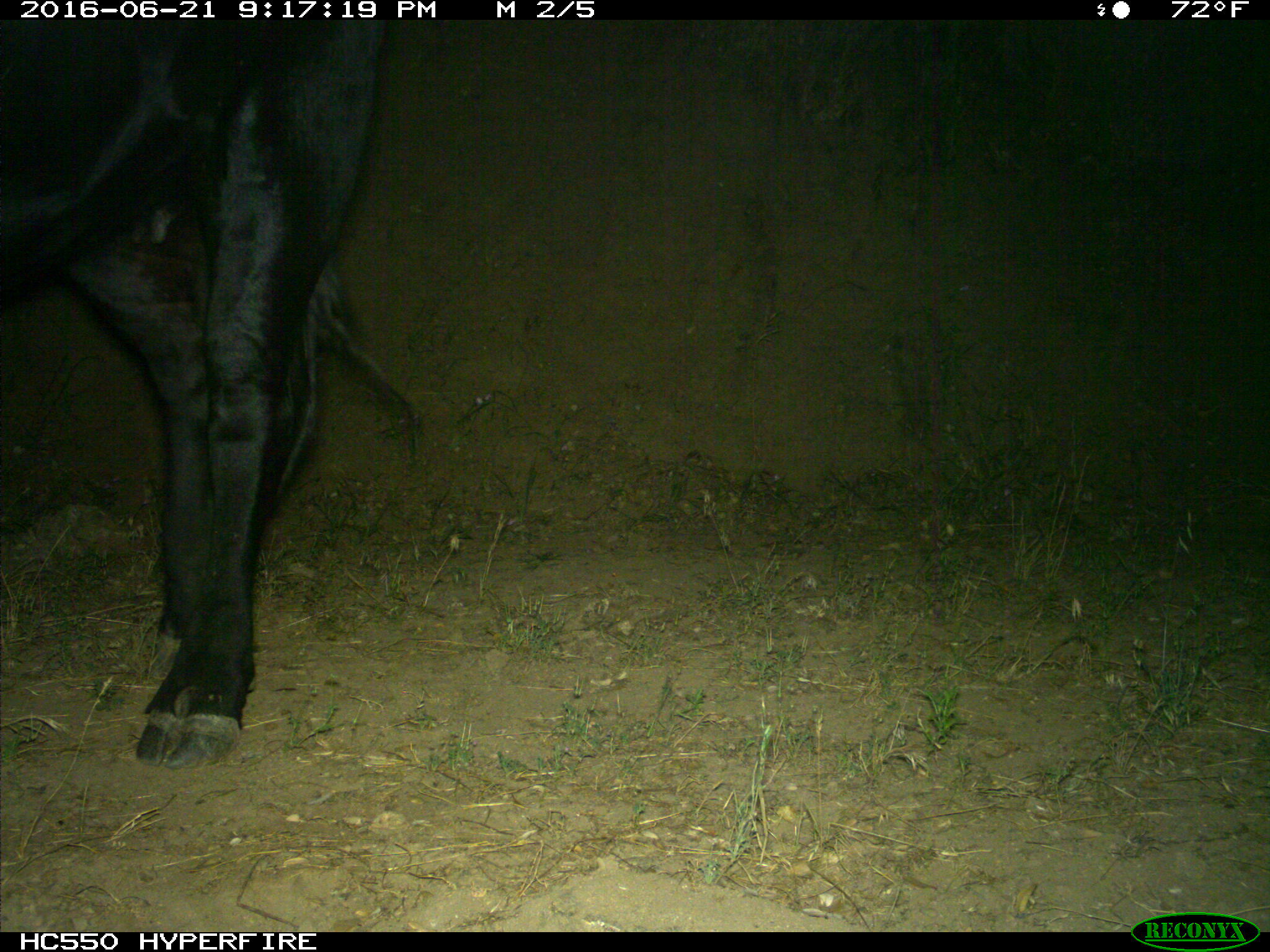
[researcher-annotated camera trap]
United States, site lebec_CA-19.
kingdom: Animalia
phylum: Chordata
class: Mammalia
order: Artiodactyla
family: Bovidae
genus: Bos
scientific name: Bos taurus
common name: domestic cow